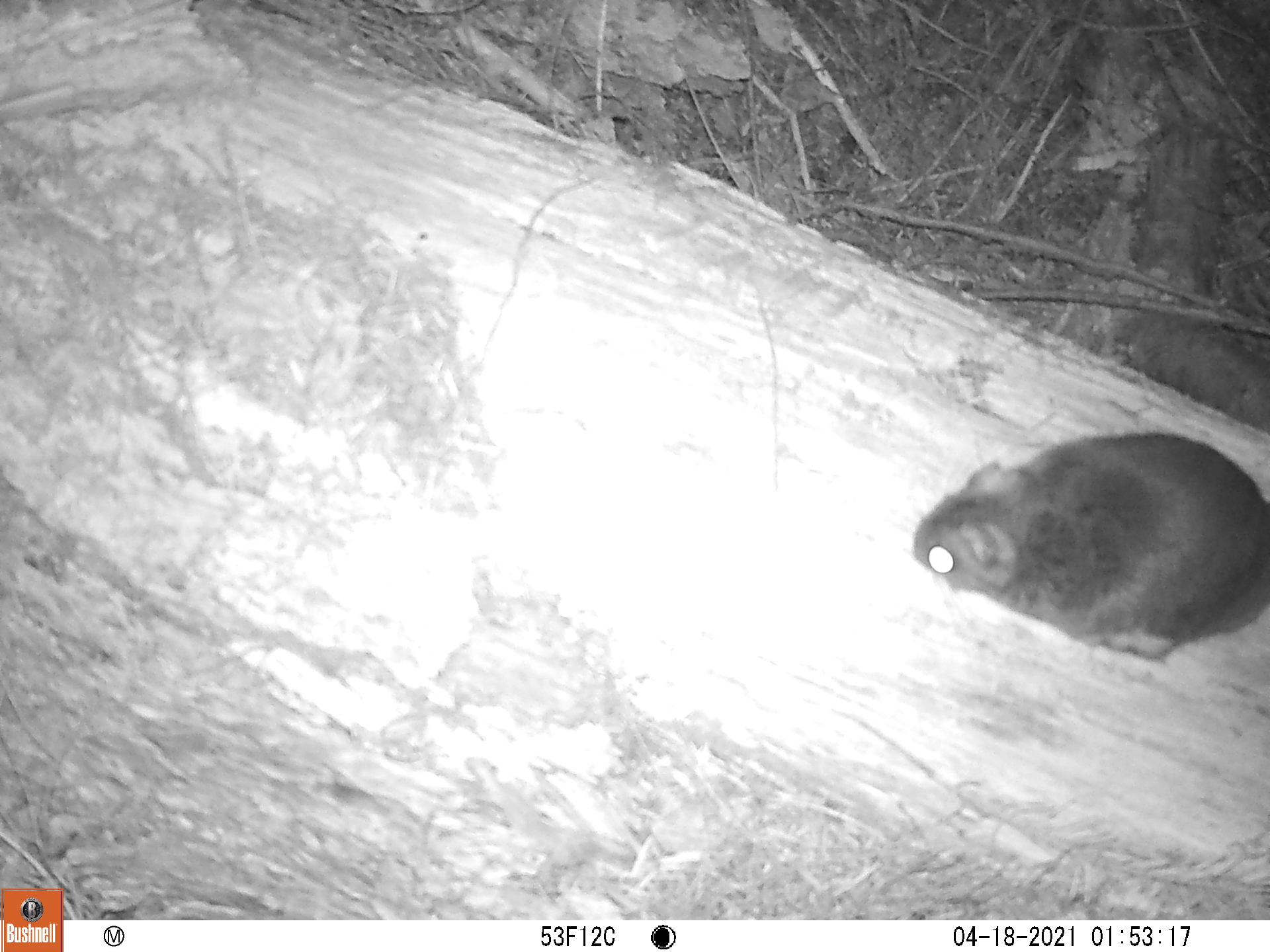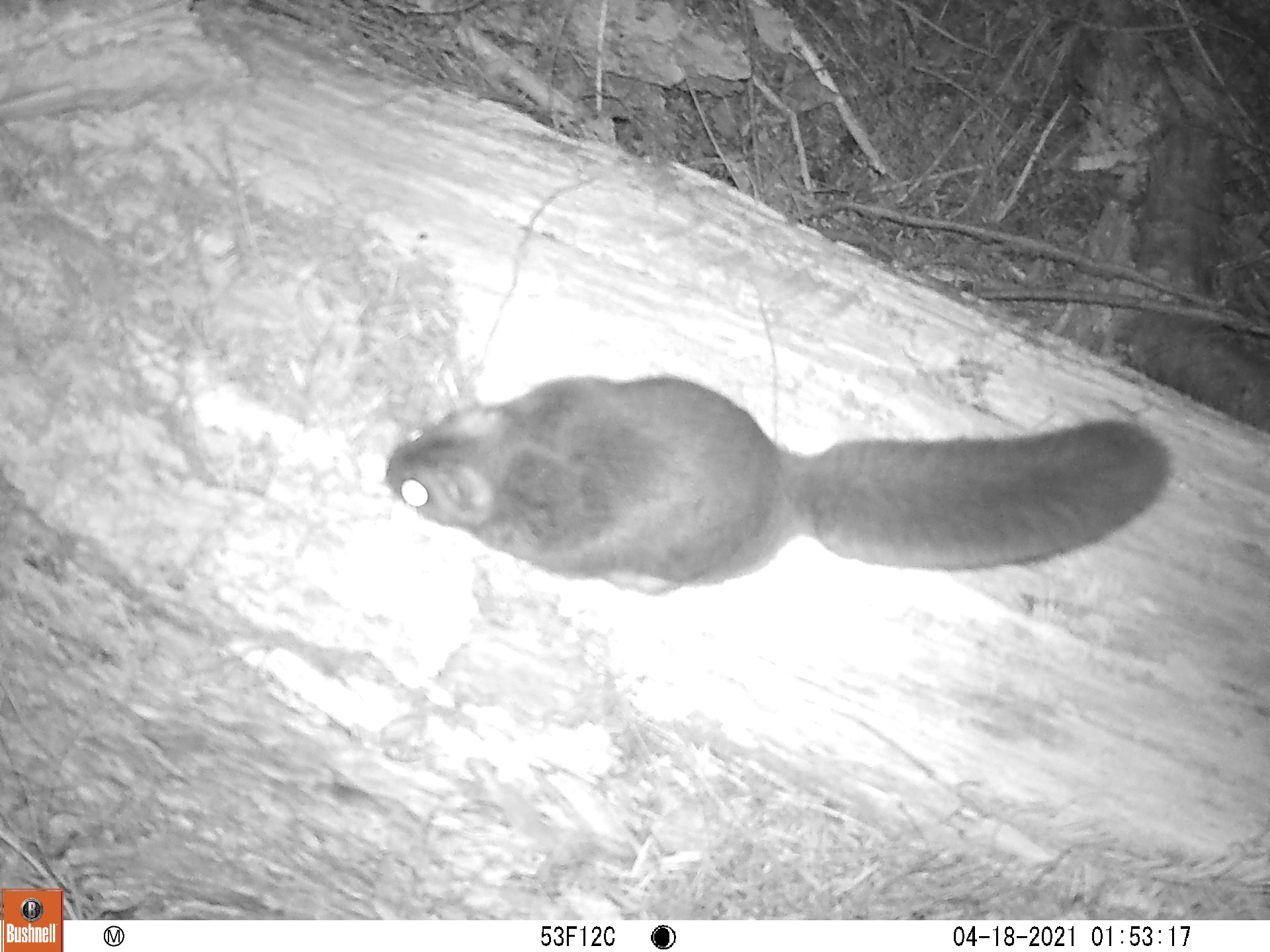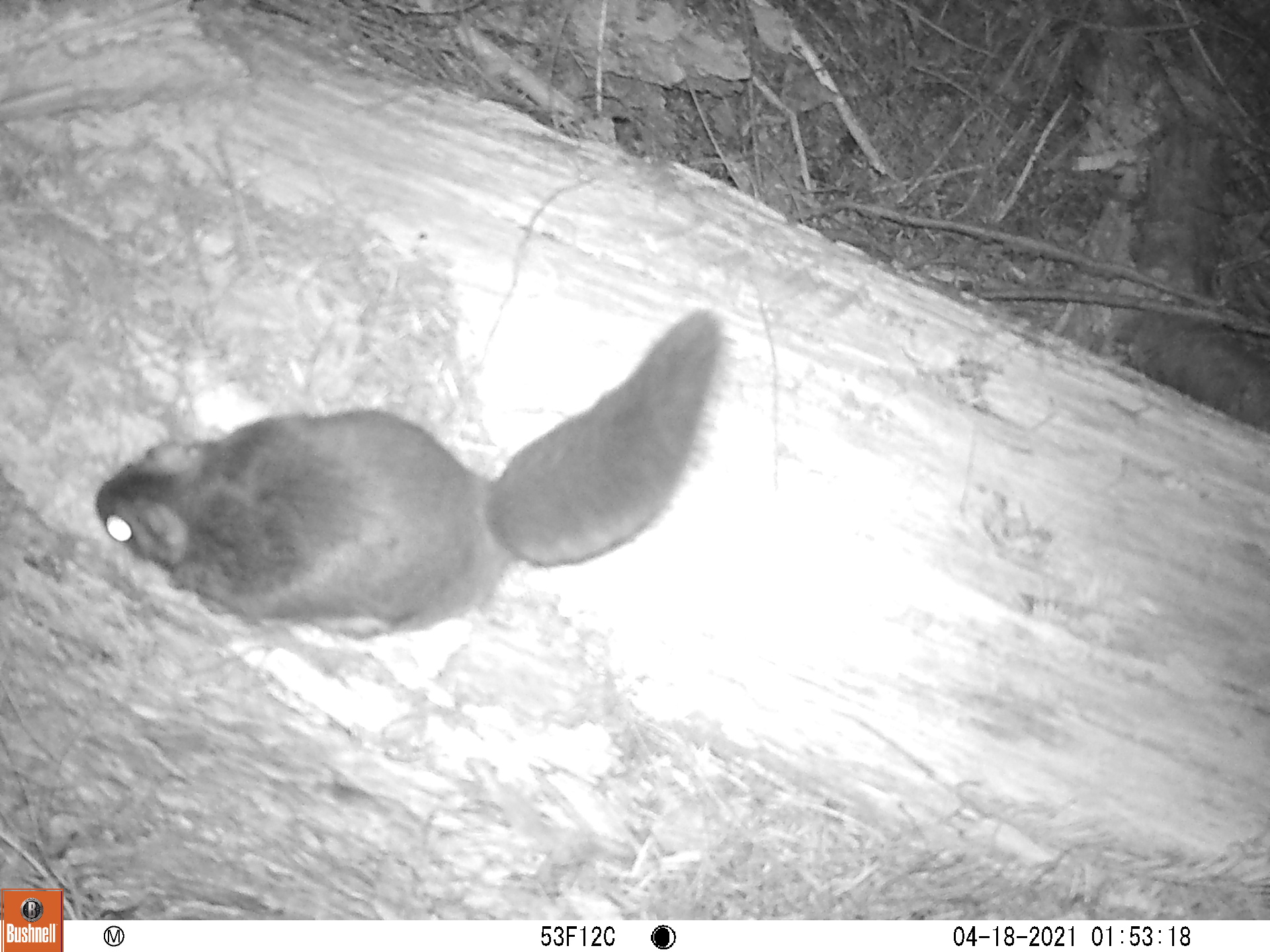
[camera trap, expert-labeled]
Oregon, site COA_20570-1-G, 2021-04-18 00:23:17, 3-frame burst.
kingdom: Animalia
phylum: Chordata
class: Mammalia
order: Rodentia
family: Sciuridae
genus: Glaucomys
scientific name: Glaucomys oregonensis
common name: humboldt's flying squirrel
Humboldt's flying squirrel (Glaucomys oregonensis).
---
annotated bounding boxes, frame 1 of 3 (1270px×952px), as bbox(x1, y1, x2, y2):
humboldt's flying squirrel: bbox(890, 414, 1267, 687)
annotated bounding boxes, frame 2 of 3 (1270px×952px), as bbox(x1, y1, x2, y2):
humboldt's flying squirrel: bbox(373, 369, 1176, 604)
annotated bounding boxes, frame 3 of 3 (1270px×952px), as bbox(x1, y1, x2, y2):
humboldt's flying squirrel: bbox(87, 301, 730, 660)